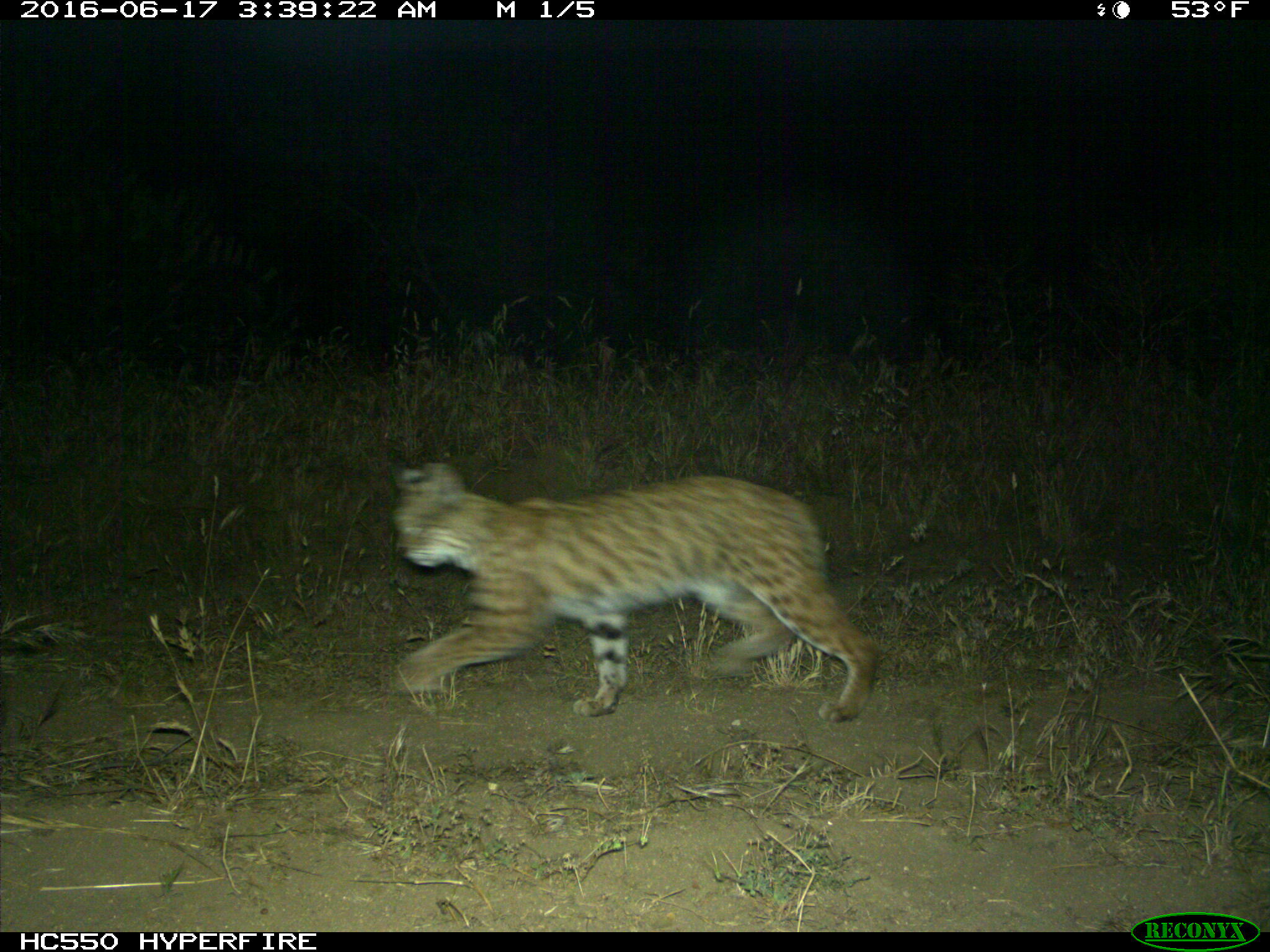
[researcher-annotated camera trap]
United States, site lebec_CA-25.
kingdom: Animalia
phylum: Chordata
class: Mammalia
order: Carnivora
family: Felidae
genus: Lynx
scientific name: Lynx rufus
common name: bobcat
Lynx rufus (bobcat).